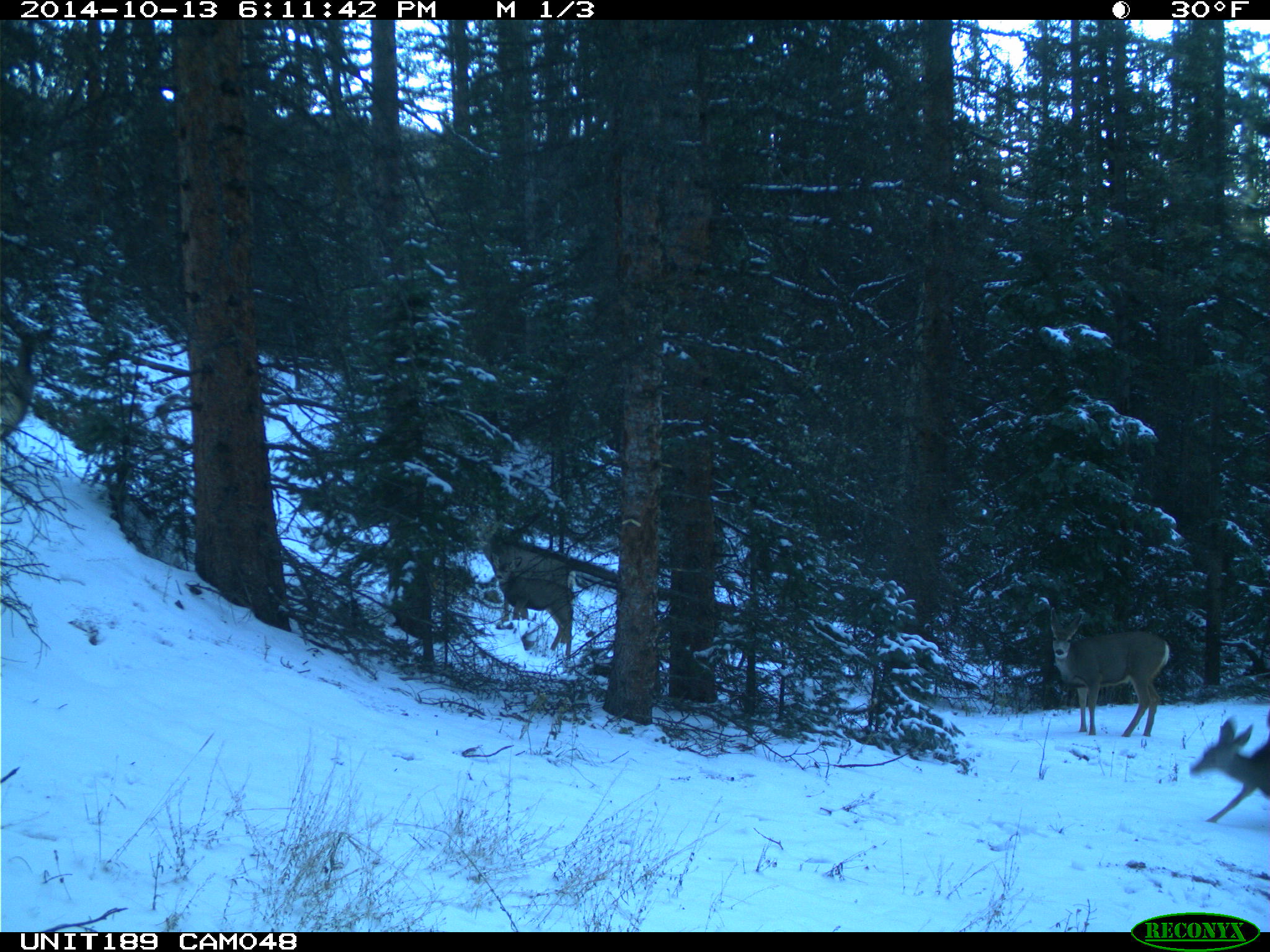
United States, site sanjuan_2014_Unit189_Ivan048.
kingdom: Animalia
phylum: Chordata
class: Mammalia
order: Artiodactyla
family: Cervidae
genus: Odocoileus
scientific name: Odocoileus hemionus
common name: mule deer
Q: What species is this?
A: Odocoileus hemionus (mule deer).